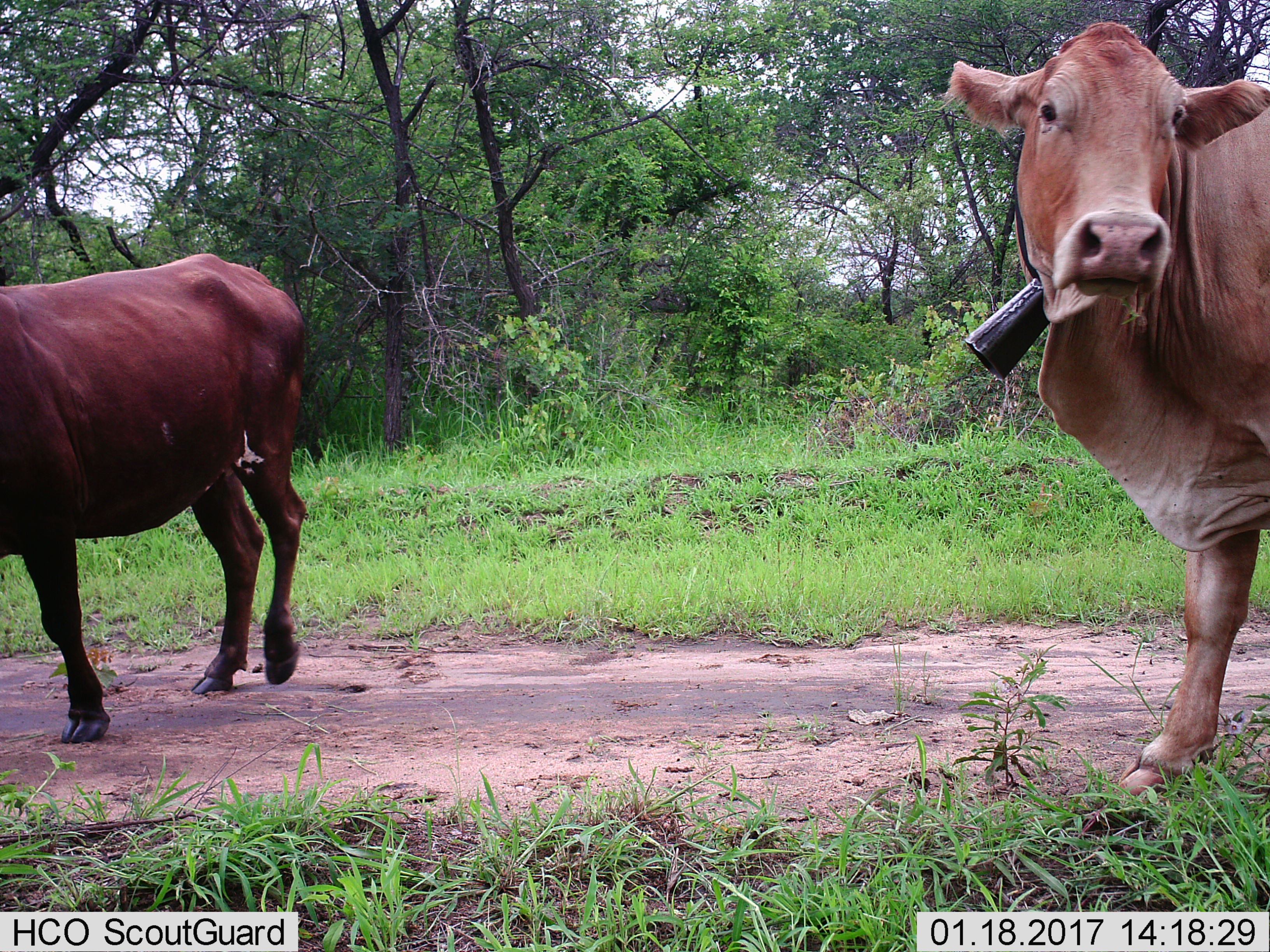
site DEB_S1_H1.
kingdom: Animalia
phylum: Chordata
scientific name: Vertebrata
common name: domestic animal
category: domesticanimal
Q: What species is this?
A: Domesticanimal (domestic animal) (Vertebrata).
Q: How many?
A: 2.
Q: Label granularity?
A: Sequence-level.